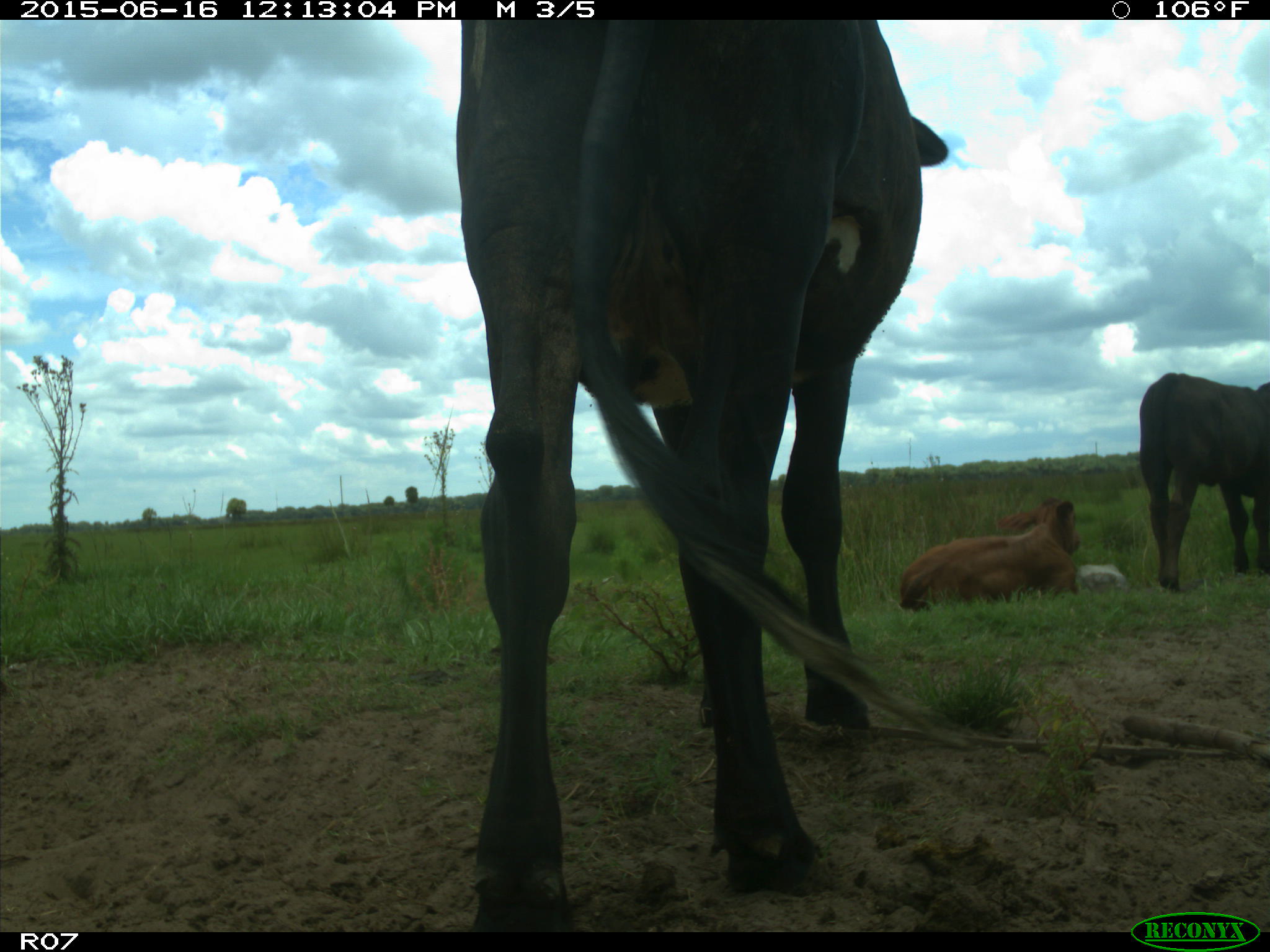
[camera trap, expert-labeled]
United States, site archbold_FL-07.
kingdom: Animalia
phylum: Chordata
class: Mammalia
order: Artiodactyla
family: Bovidae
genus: Bos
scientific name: Bos taurus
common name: domestic cow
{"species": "Bos taurus (domestic cow)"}